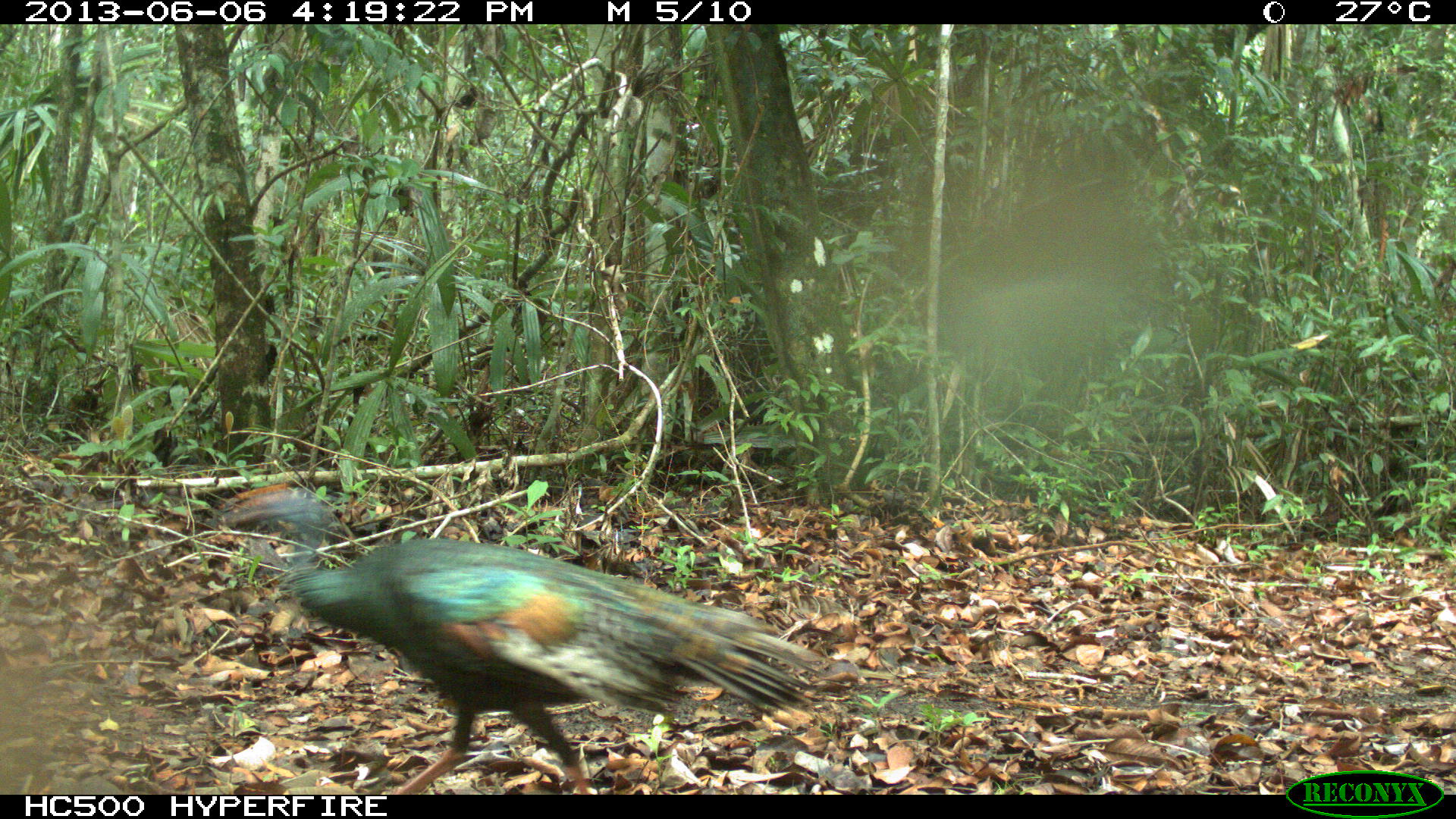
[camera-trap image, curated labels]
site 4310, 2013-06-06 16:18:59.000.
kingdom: Animalia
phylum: Chordata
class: Aves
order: Galliformes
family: Phasianidae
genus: Meleagris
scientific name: Meleagris ocellata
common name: ocellated turkey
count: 2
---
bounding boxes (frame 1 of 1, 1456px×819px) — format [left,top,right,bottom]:
meleagris ocellata: [219,480,834,796]